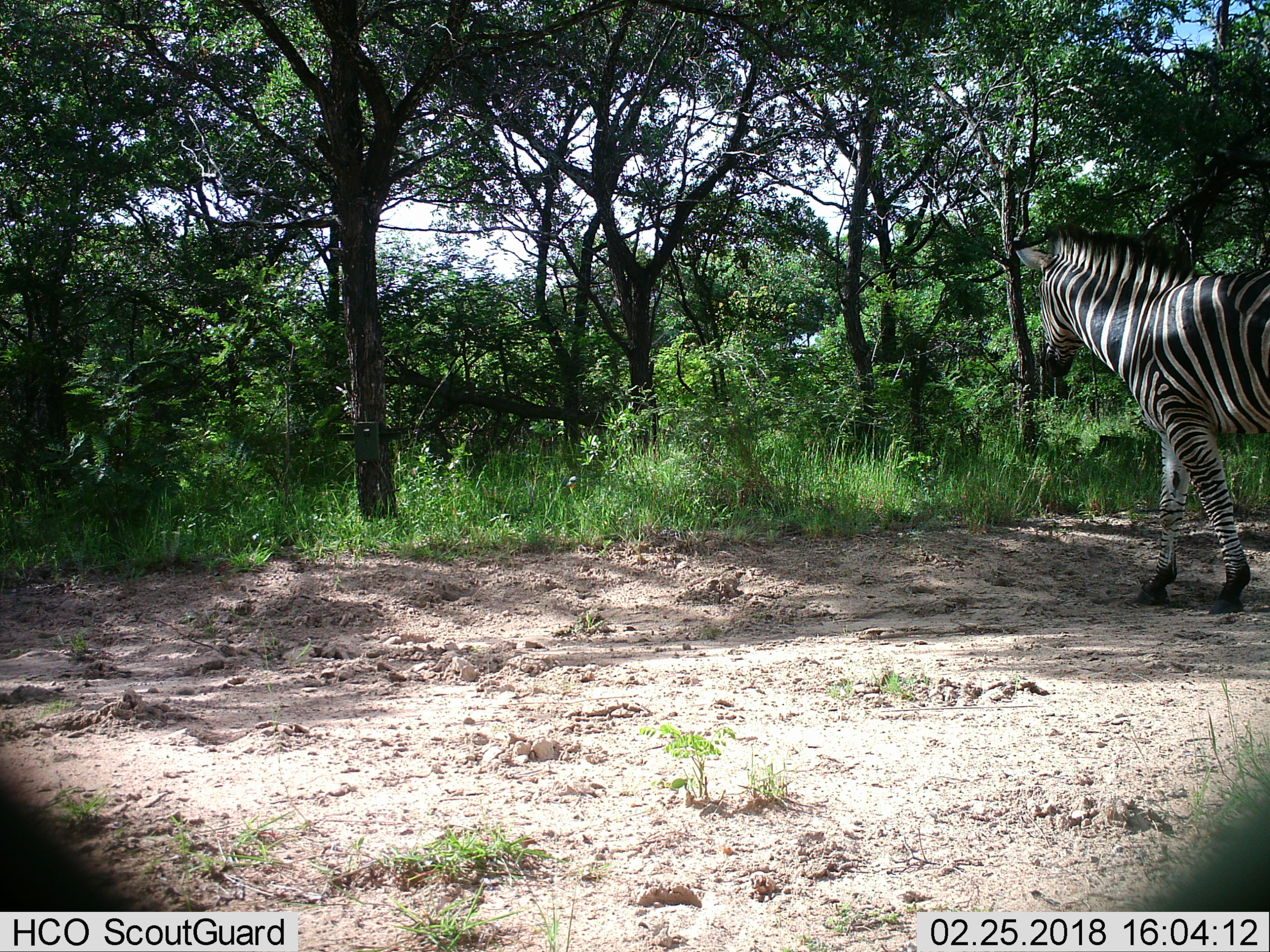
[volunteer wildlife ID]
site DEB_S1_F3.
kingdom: Animalia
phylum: Chordata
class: Mammalia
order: Perissodactyla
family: Equidae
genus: Equus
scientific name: Equus quagga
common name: plains zebra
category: zebraplains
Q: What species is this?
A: Zebraplains (plains zebra) (Equus quagga).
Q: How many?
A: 1.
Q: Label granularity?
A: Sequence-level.